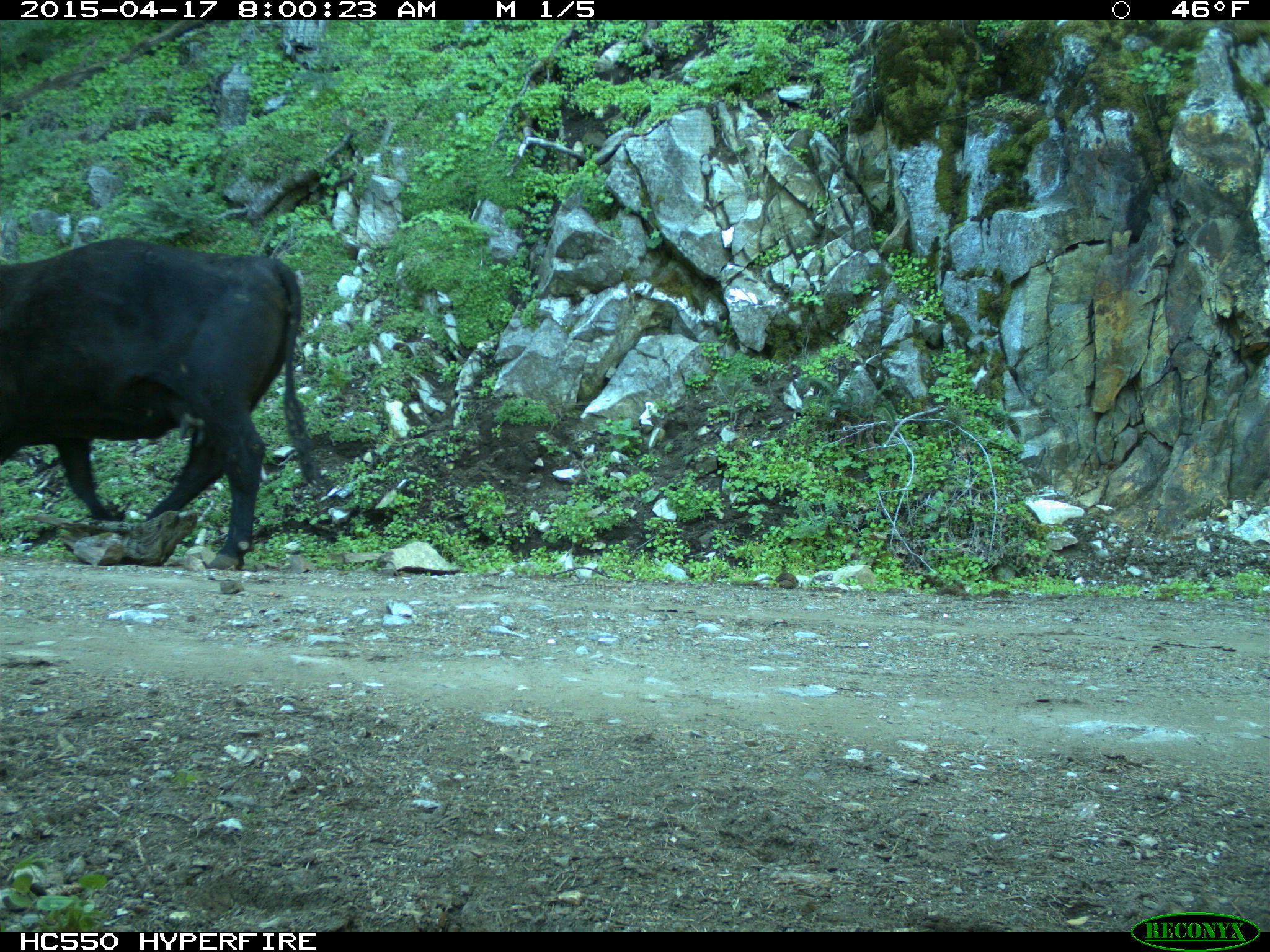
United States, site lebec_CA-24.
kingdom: Animalia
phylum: Chordata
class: Mammalia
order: Artiodactyla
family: Bovidae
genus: Bos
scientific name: Bos taurus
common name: domestic cow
Bos taurus (domestic cow).